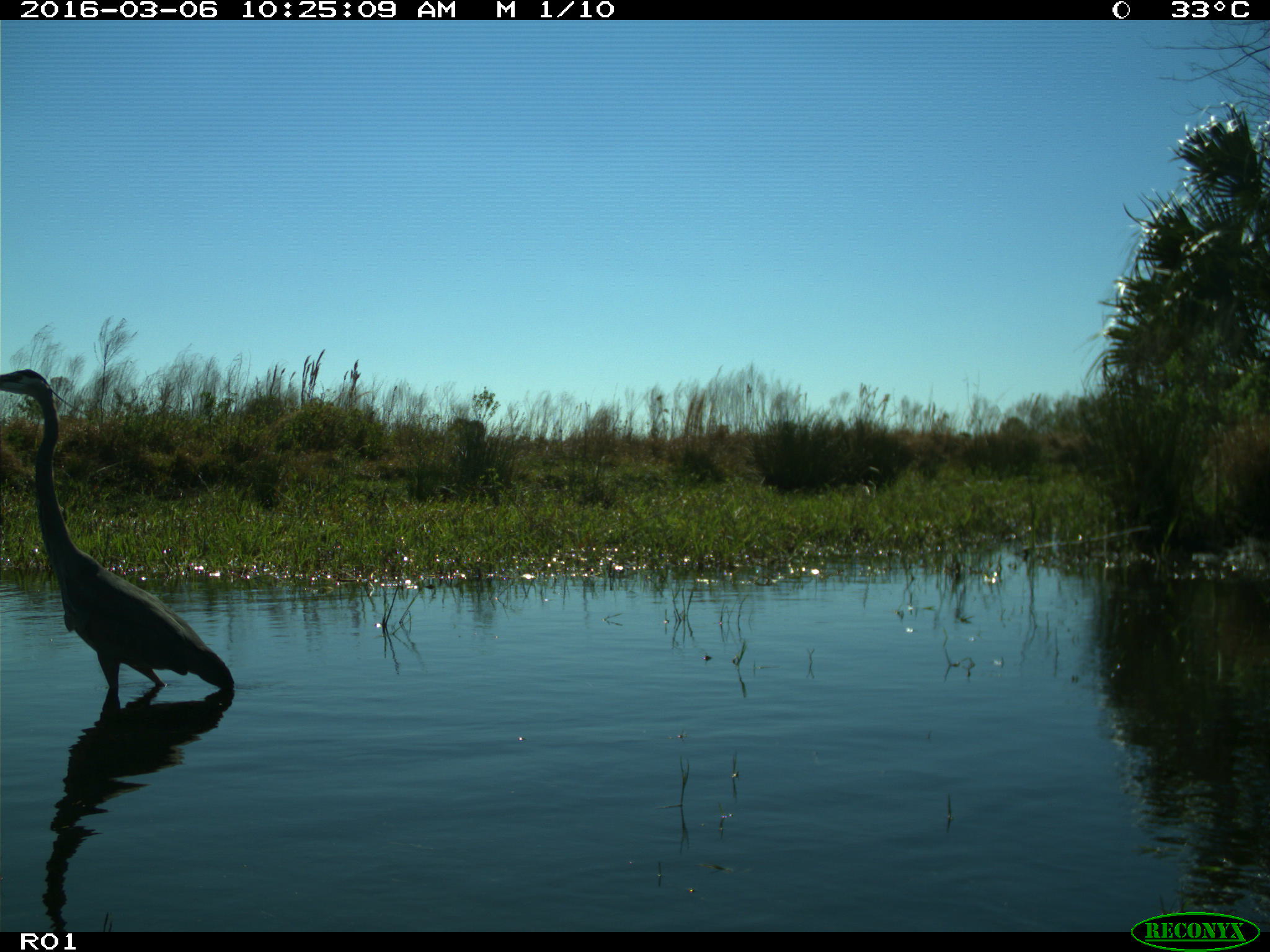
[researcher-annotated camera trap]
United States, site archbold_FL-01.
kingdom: Animalia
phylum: Chordata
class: Aves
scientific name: Aves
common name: birds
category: unidentified bird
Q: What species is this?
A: Unidentified bird (birds) (Aves).